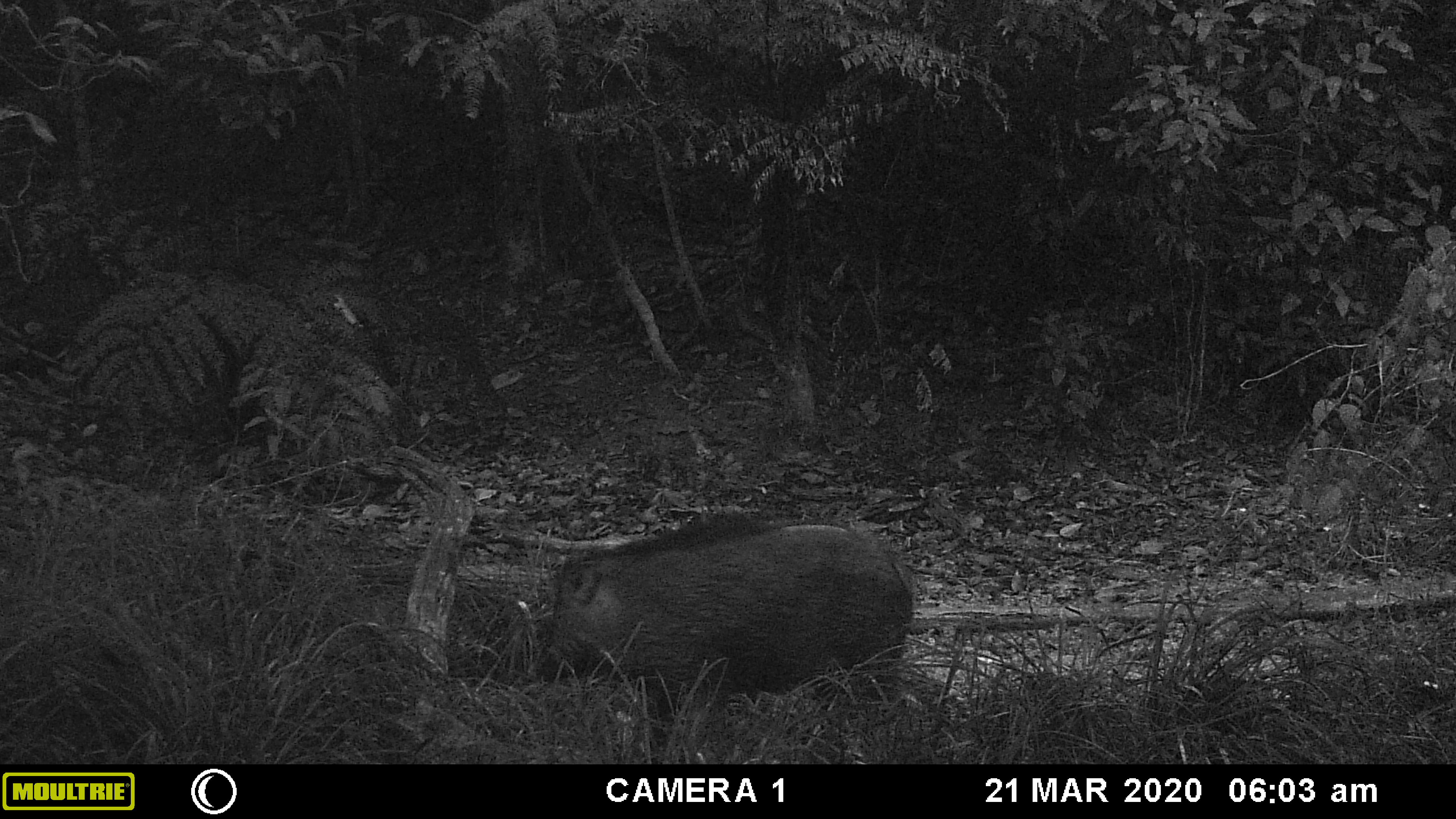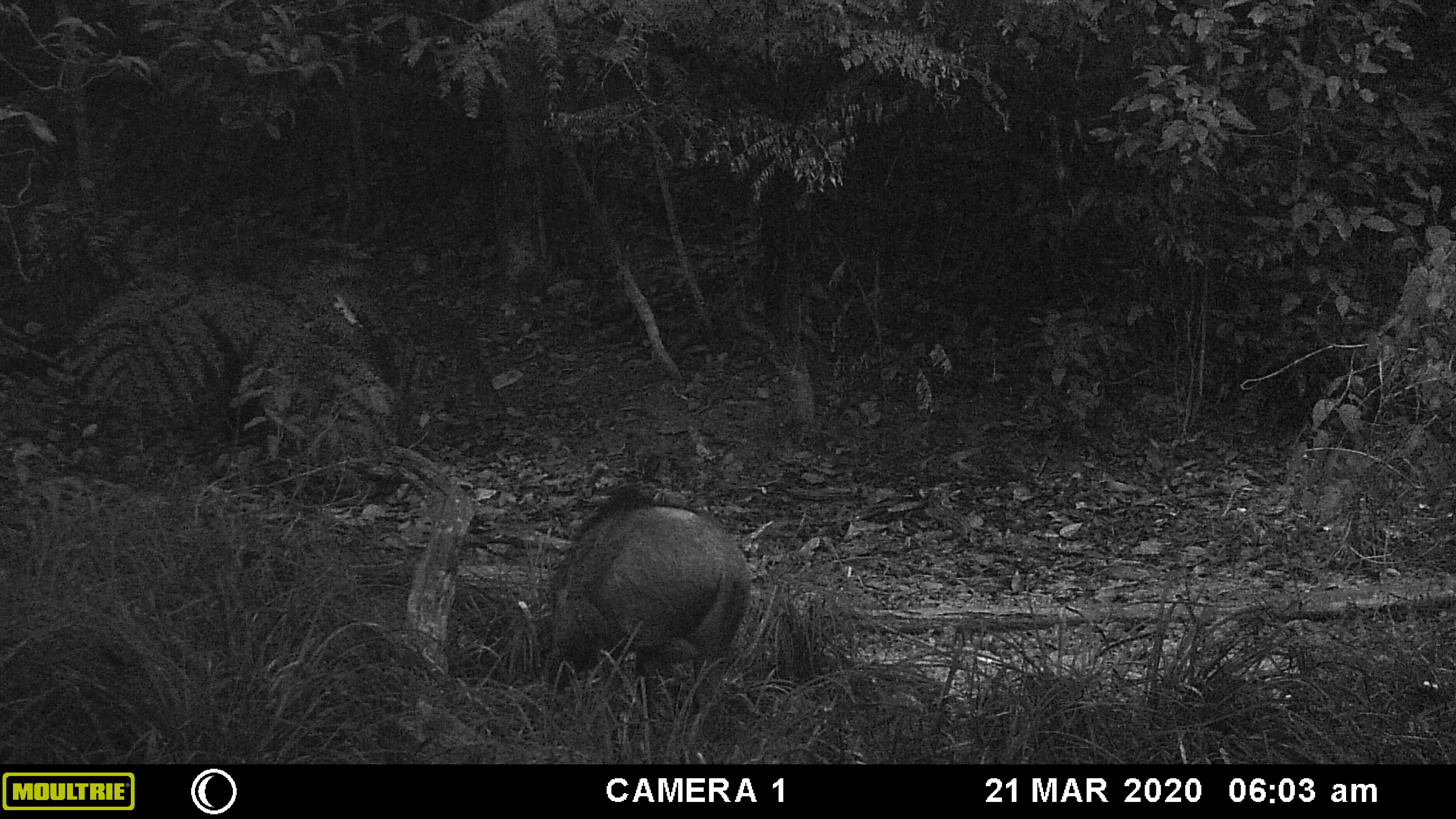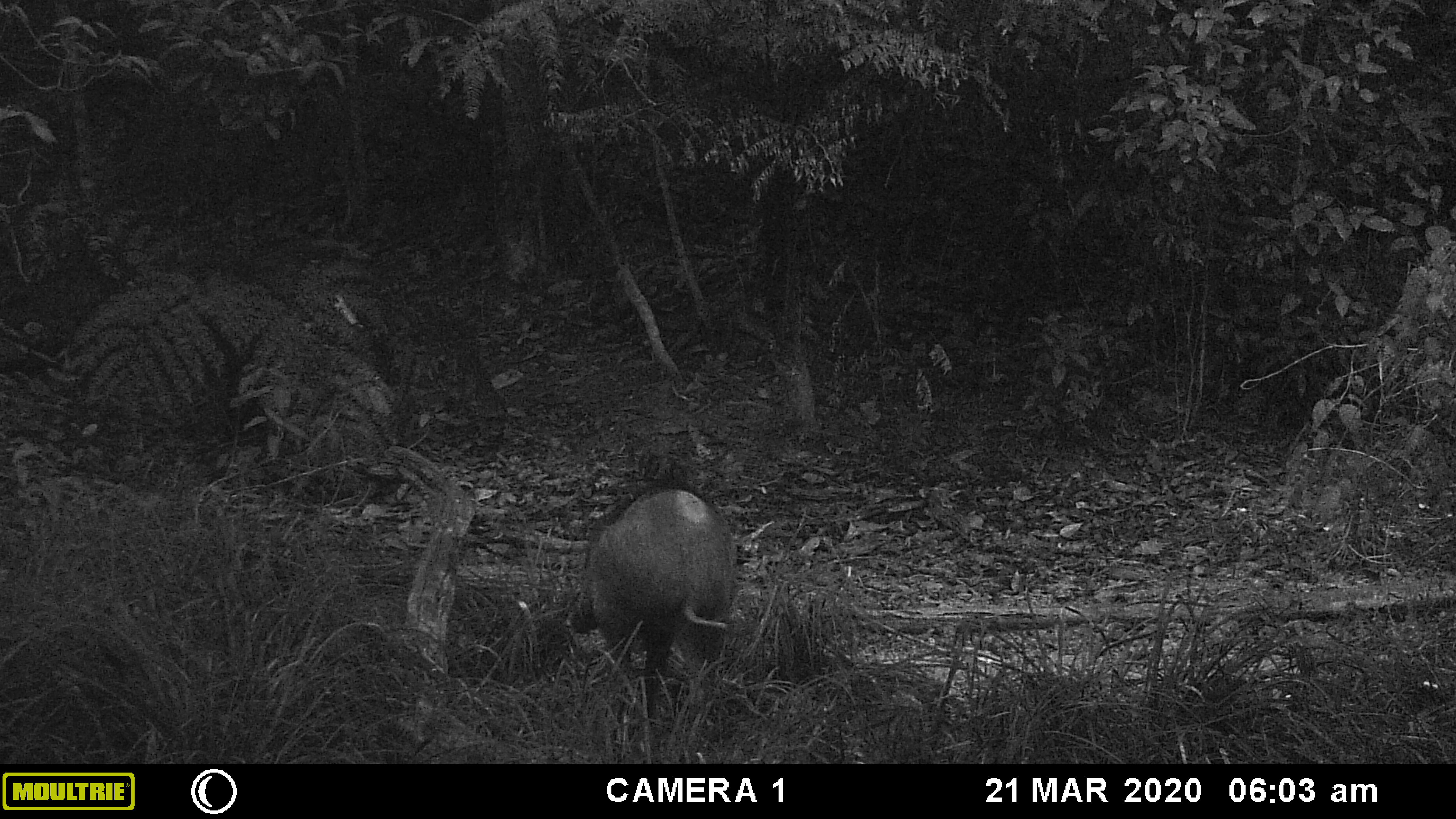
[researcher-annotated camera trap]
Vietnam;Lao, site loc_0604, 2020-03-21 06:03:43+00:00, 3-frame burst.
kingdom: Animalia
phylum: Chordata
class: Mammalia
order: Artiodactyla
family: Suidae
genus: Sus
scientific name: Sus scrofa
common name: eurasian wild pig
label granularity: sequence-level